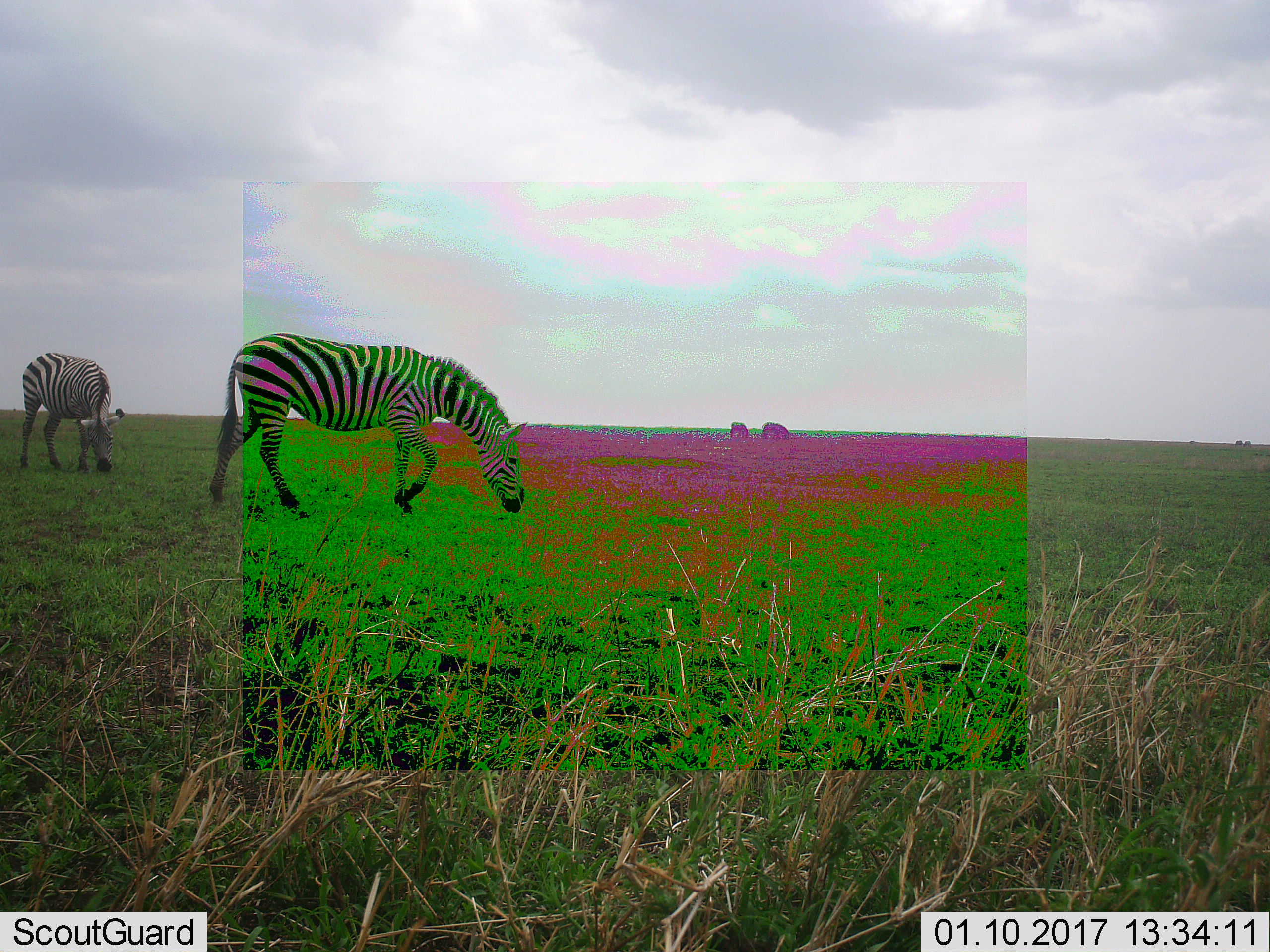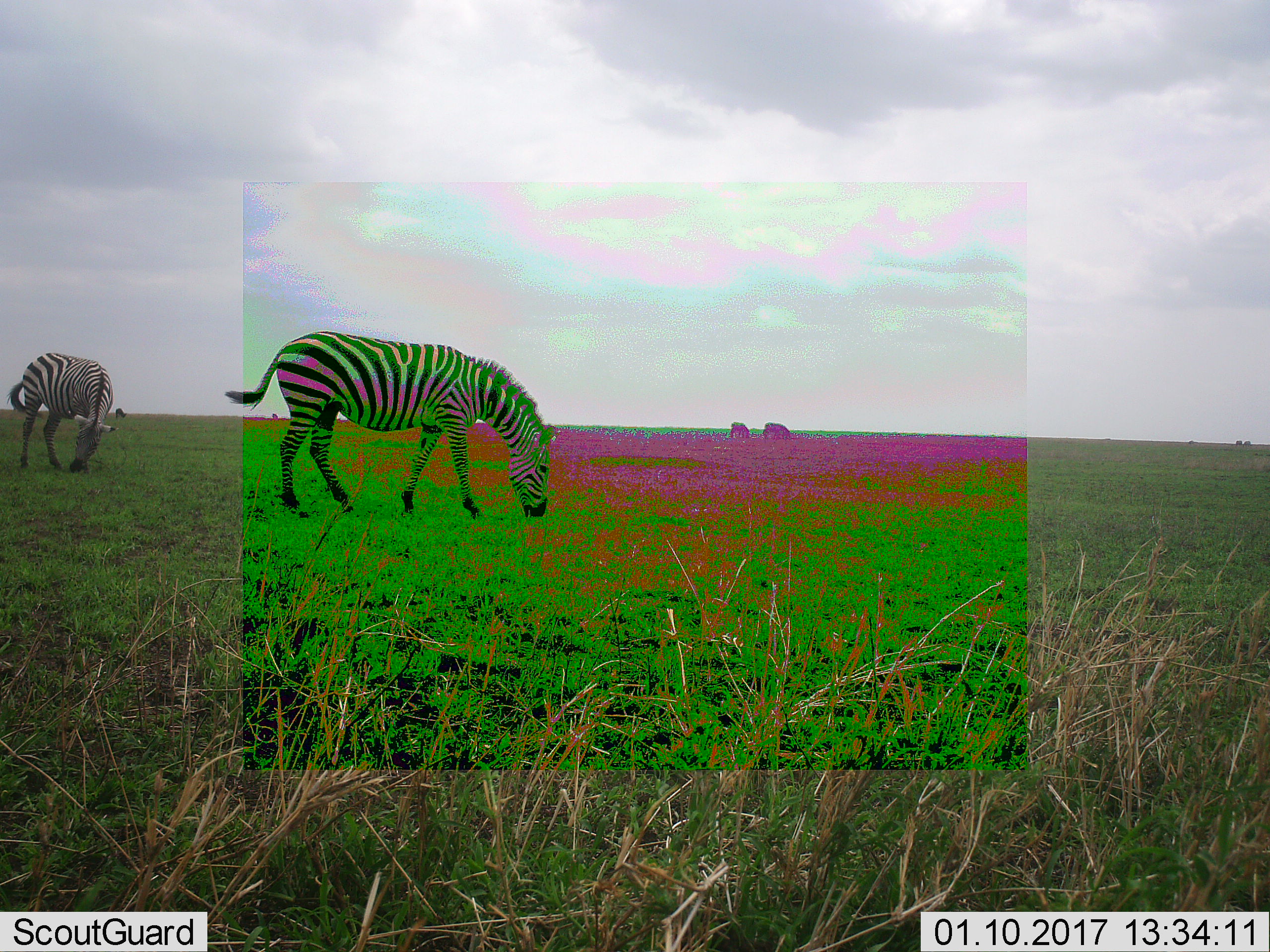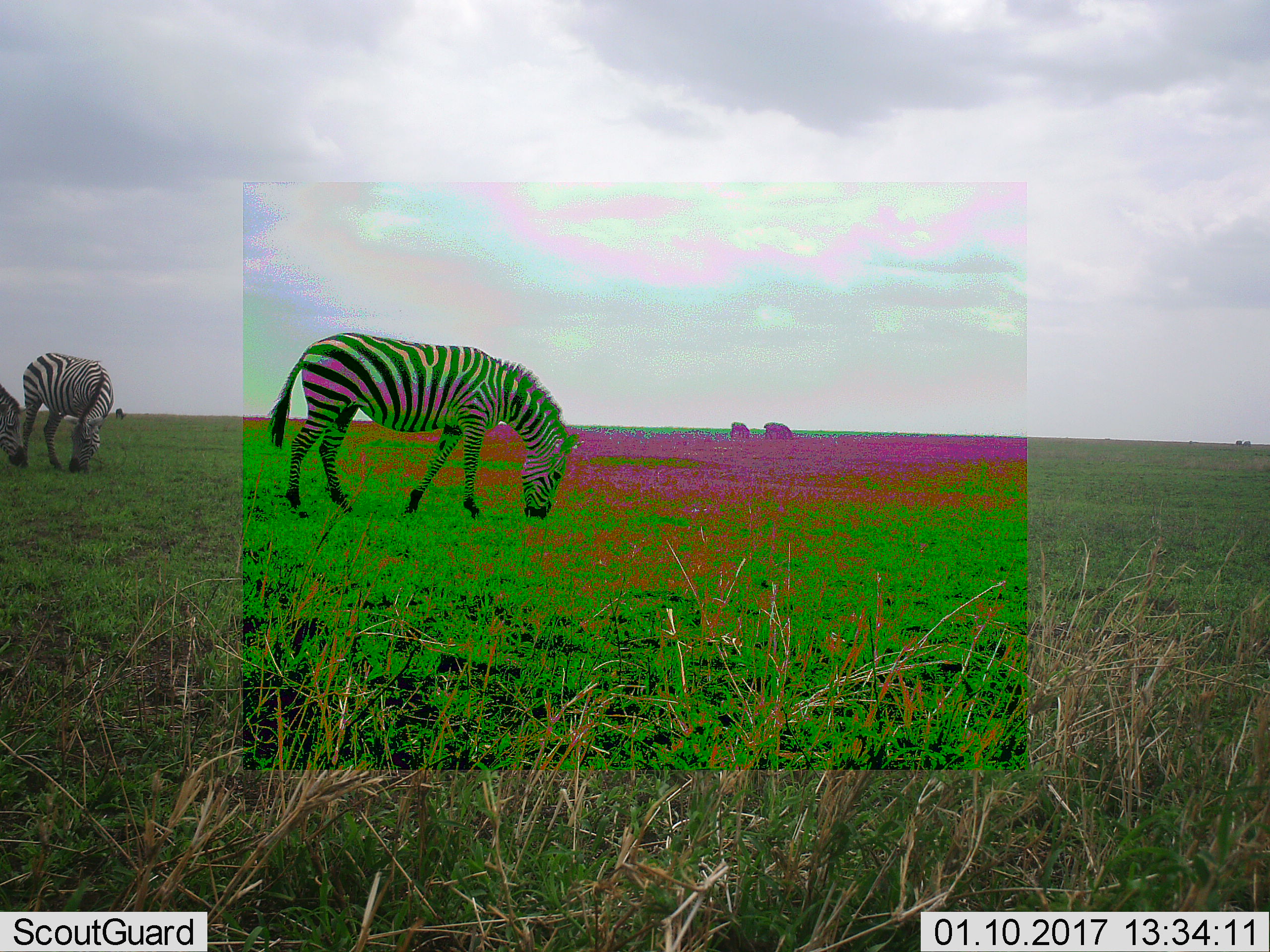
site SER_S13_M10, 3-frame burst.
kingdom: Animalia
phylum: Chordata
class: Mammalia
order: Perissodactyla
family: Equidae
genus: Equus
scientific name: Equus quagga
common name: plains zebra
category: zebraplains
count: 4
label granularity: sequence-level